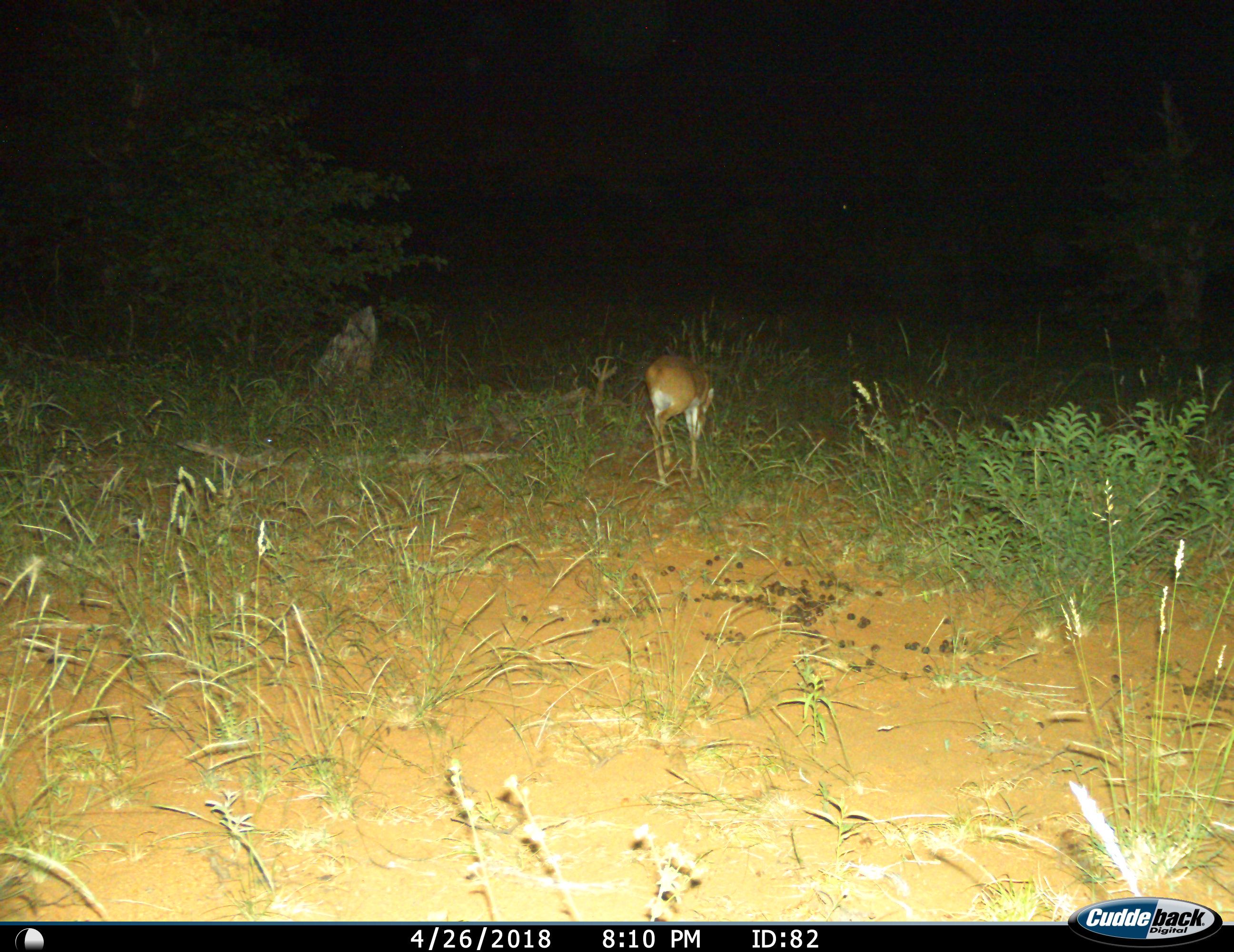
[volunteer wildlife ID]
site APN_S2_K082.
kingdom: Animalia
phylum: Chordata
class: Mammalia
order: Artiodactyla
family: Bovidae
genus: Aepyceros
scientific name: Aepyceros melampus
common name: impala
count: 1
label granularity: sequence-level